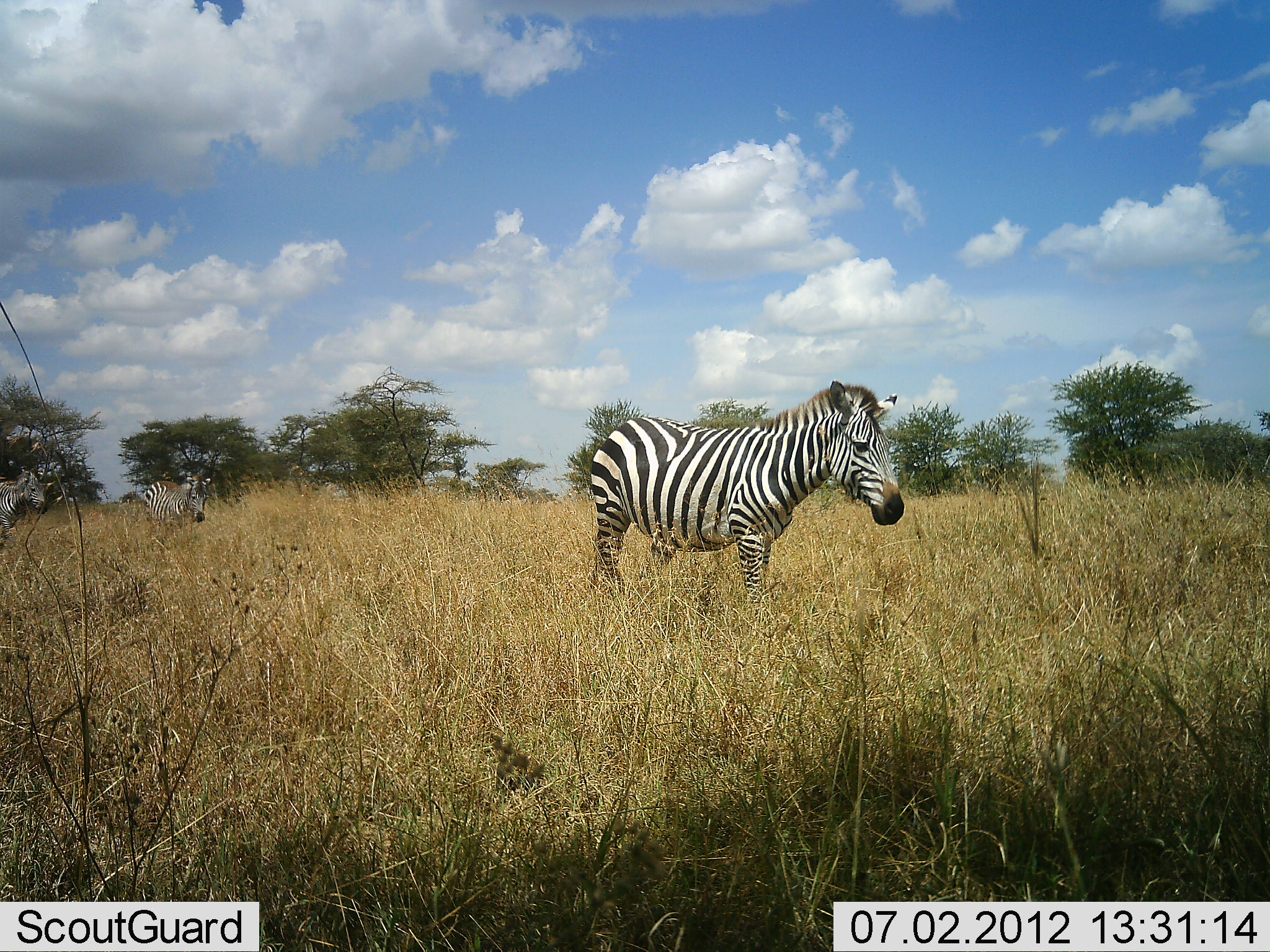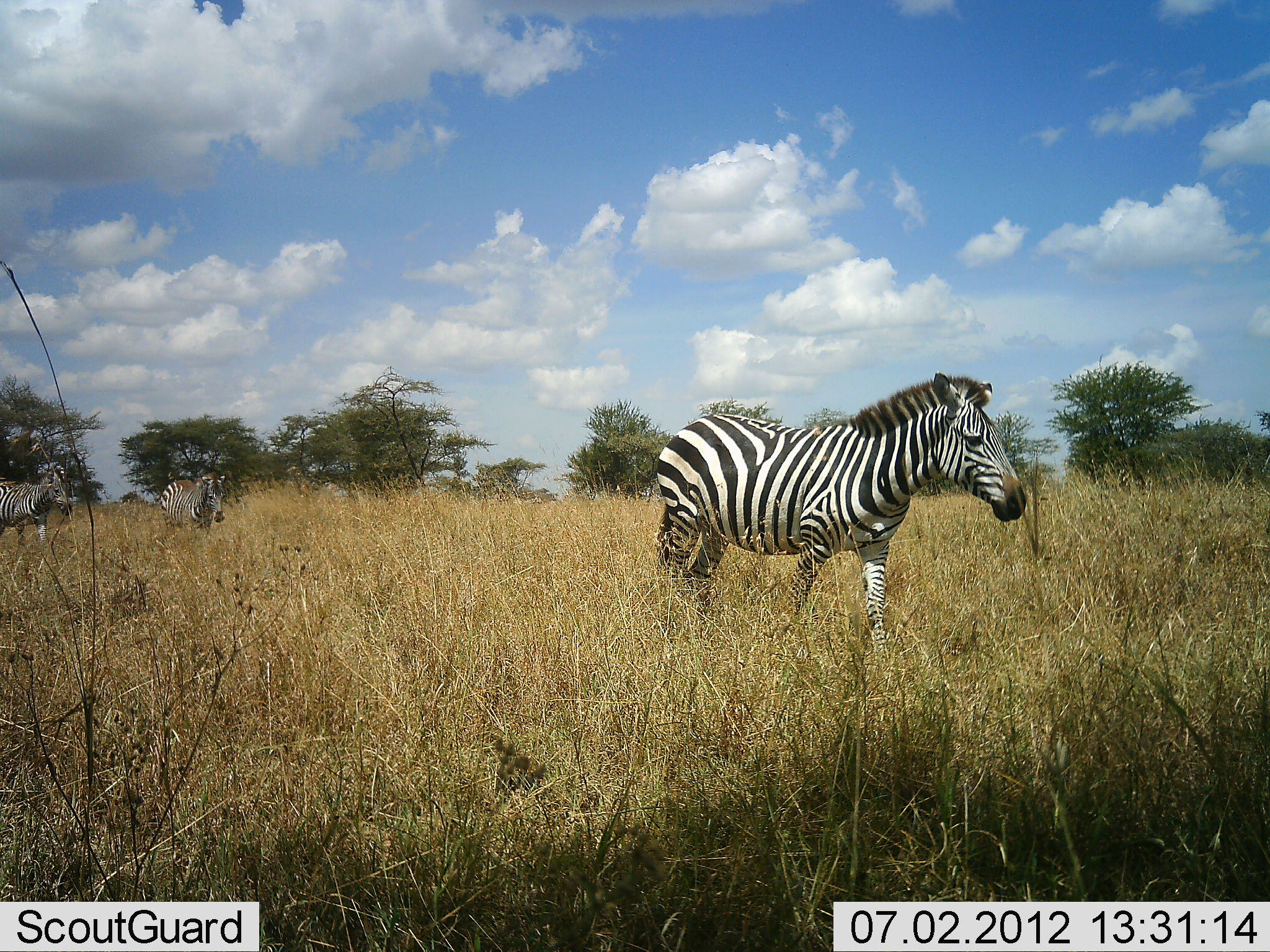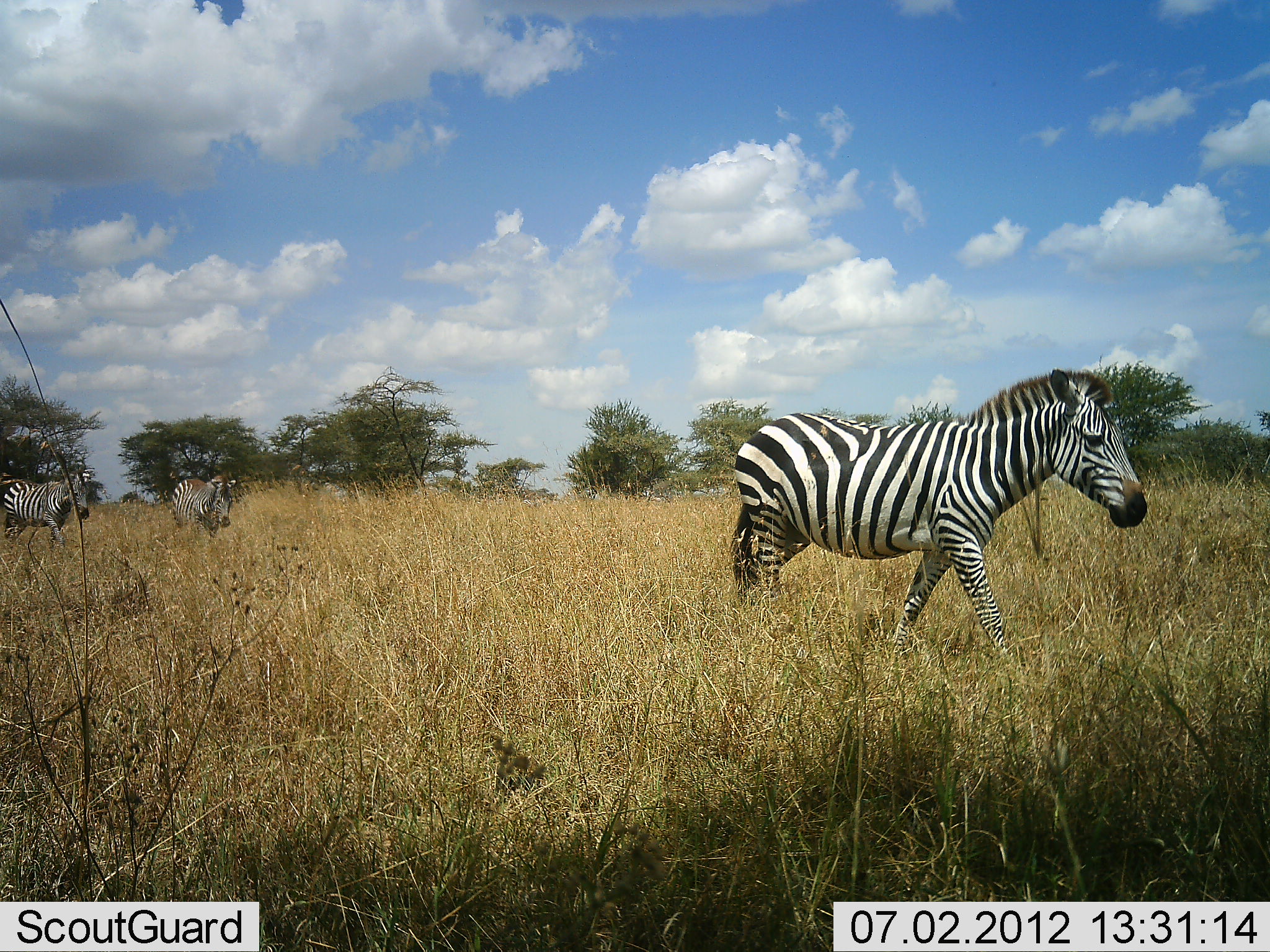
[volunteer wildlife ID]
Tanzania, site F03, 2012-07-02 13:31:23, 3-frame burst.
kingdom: Animalia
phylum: Chordata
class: Mammalia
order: Perissodactyla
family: Equidae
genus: Equus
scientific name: Equus quagga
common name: plains zebra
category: zebra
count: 3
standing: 10%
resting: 0%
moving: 100%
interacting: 0%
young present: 0%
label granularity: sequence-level